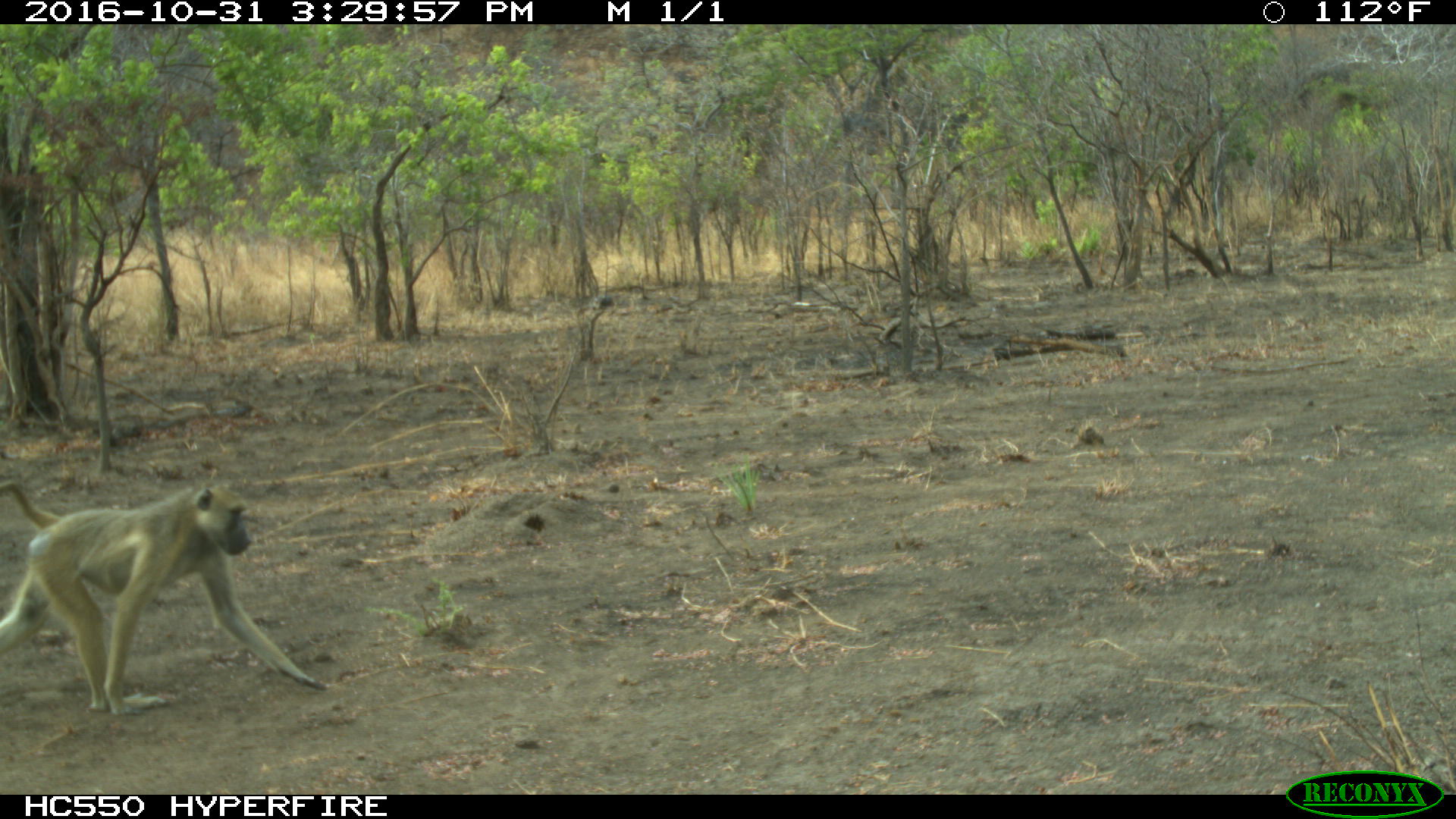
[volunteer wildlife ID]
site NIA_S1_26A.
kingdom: Animalia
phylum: Chordata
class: Mammalia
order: Primates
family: Cercopithecidae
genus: Papio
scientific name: Papio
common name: baboon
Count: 1.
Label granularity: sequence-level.